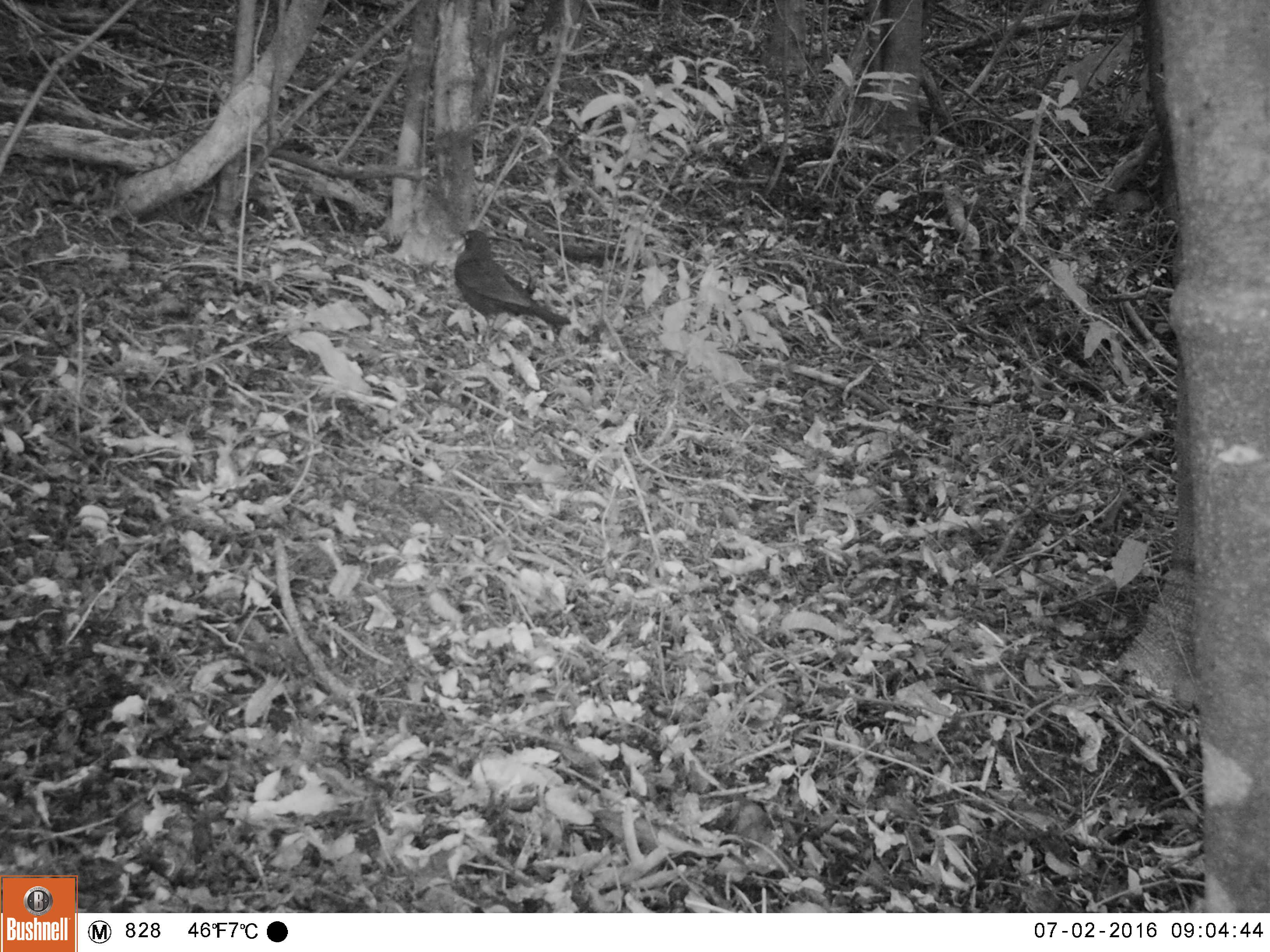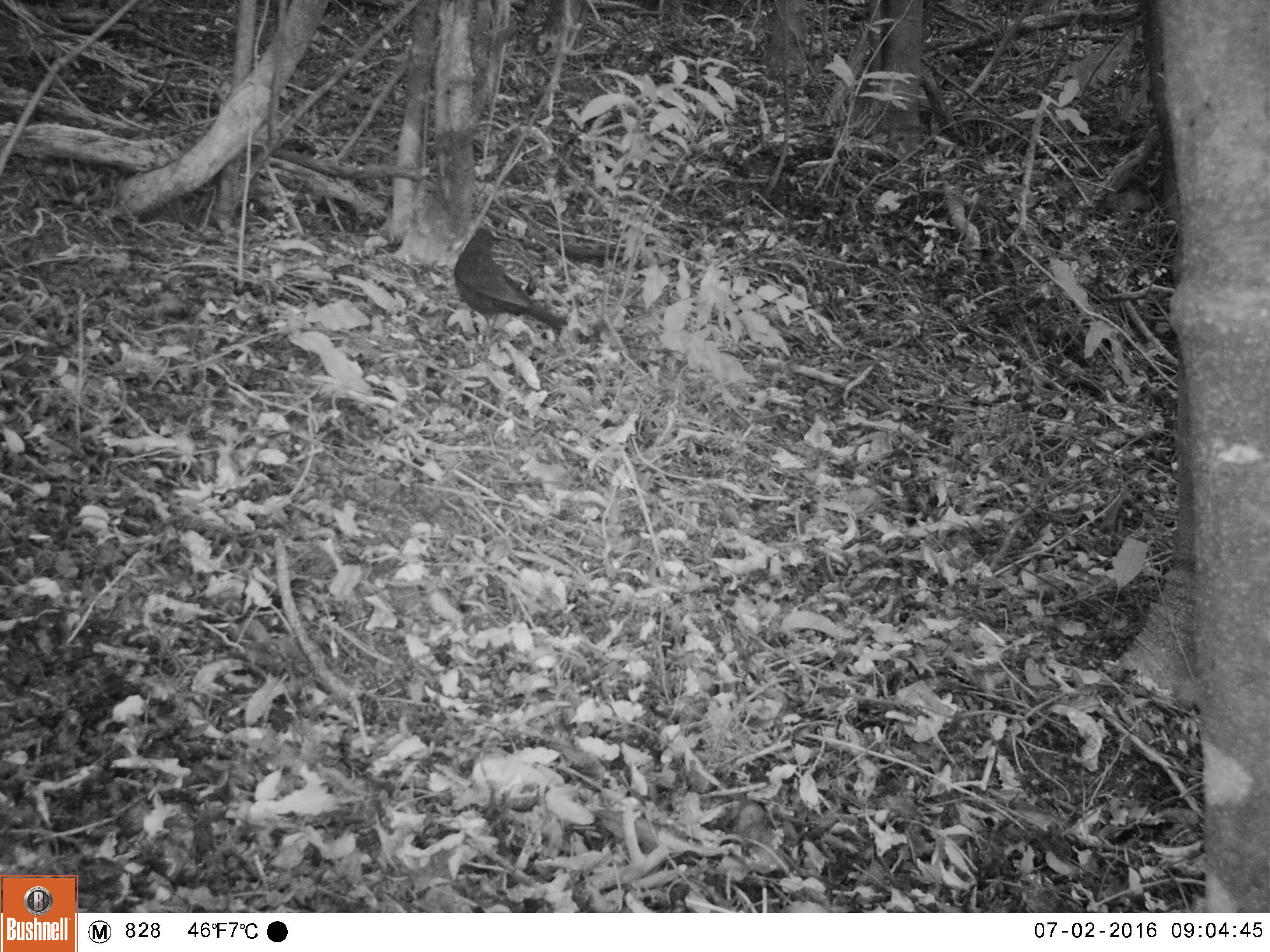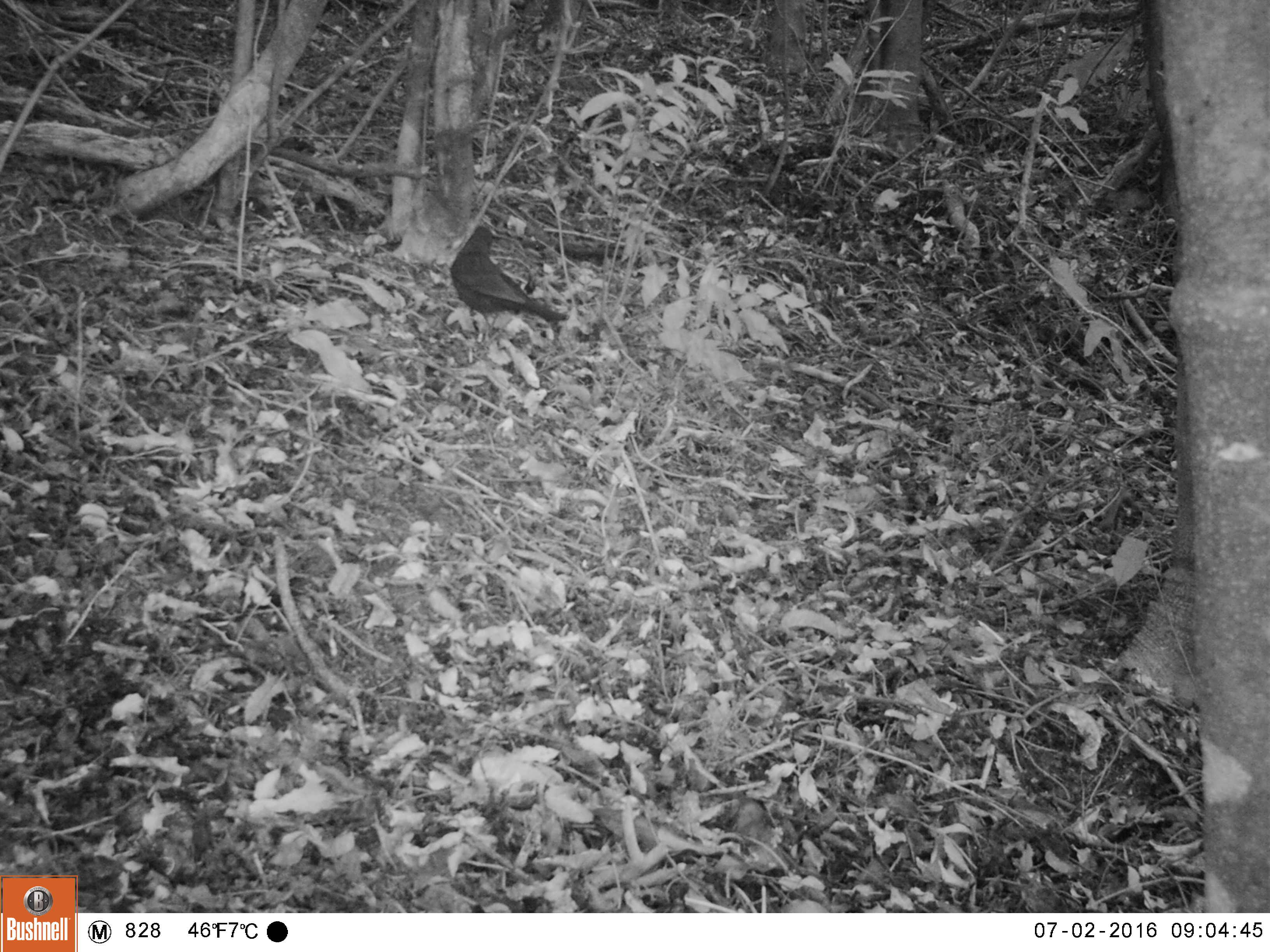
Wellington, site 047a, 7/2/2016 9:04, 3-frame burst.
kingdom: Animalia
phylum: Chordata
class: Aves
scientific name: Aves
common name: bird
Bird (Aves).